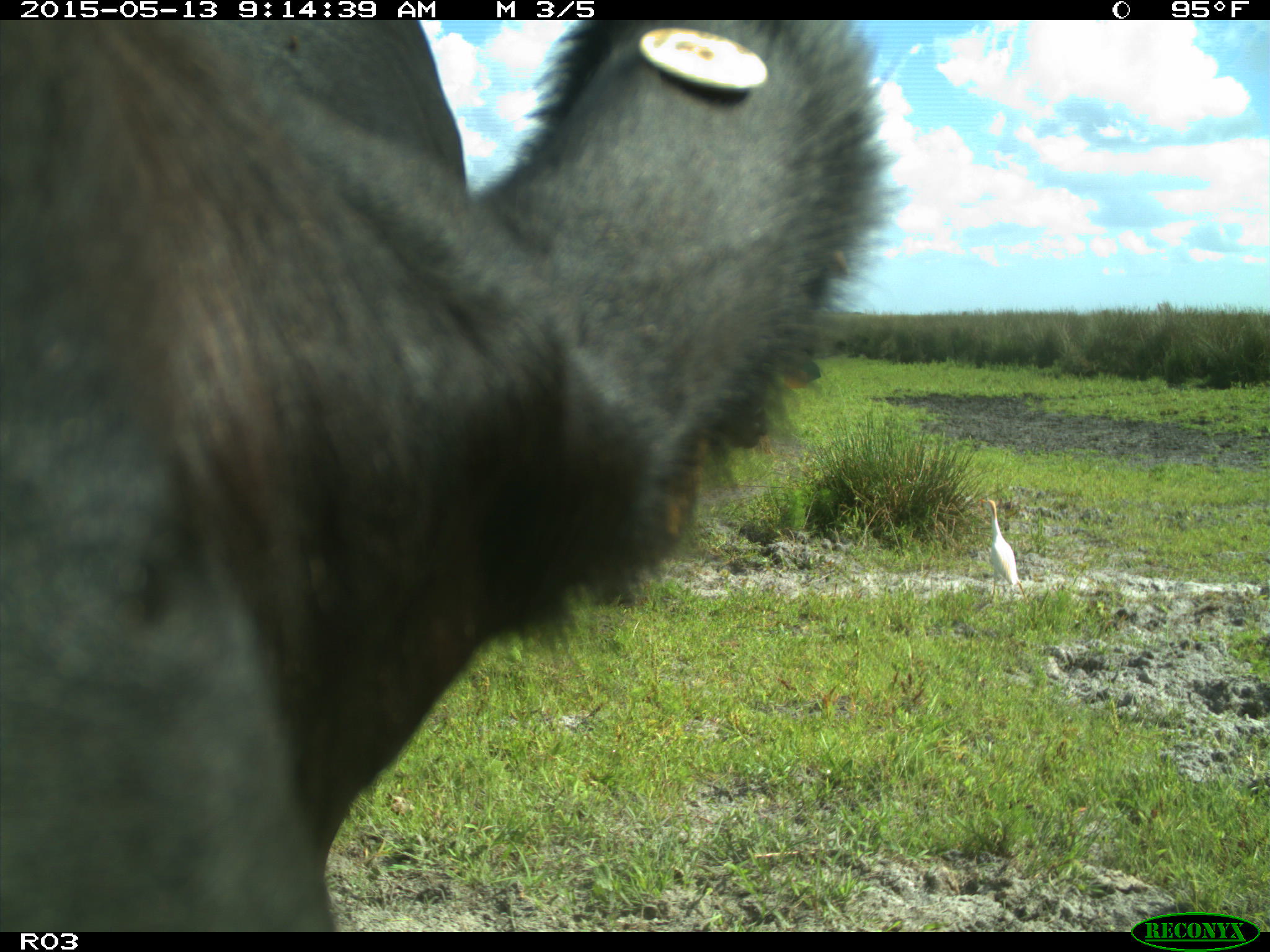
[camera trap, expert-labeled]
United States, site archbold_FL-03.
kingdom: Animalia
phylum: Chordata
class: Mammalia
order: Artiodactyla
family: Bovidae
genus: Bos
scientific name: Bos taurus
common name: domestic cow